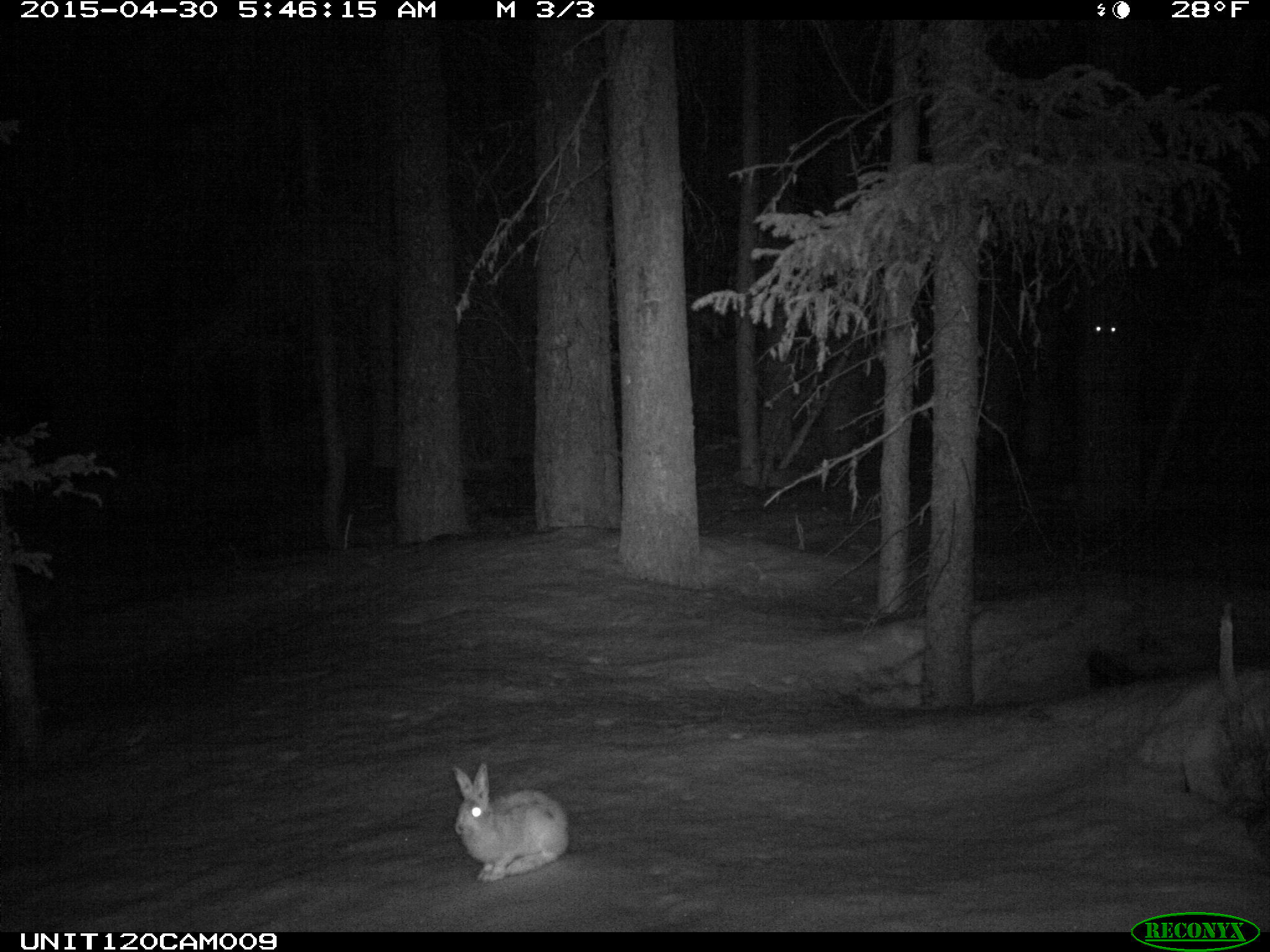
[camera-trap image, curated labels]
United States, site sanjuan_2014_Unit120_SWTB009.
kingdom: Animalia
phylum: Chordata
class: Mammalia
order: Lagomorpha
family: Leporidae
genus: Lepus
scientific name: Lepus americanus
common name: snowshoe hare